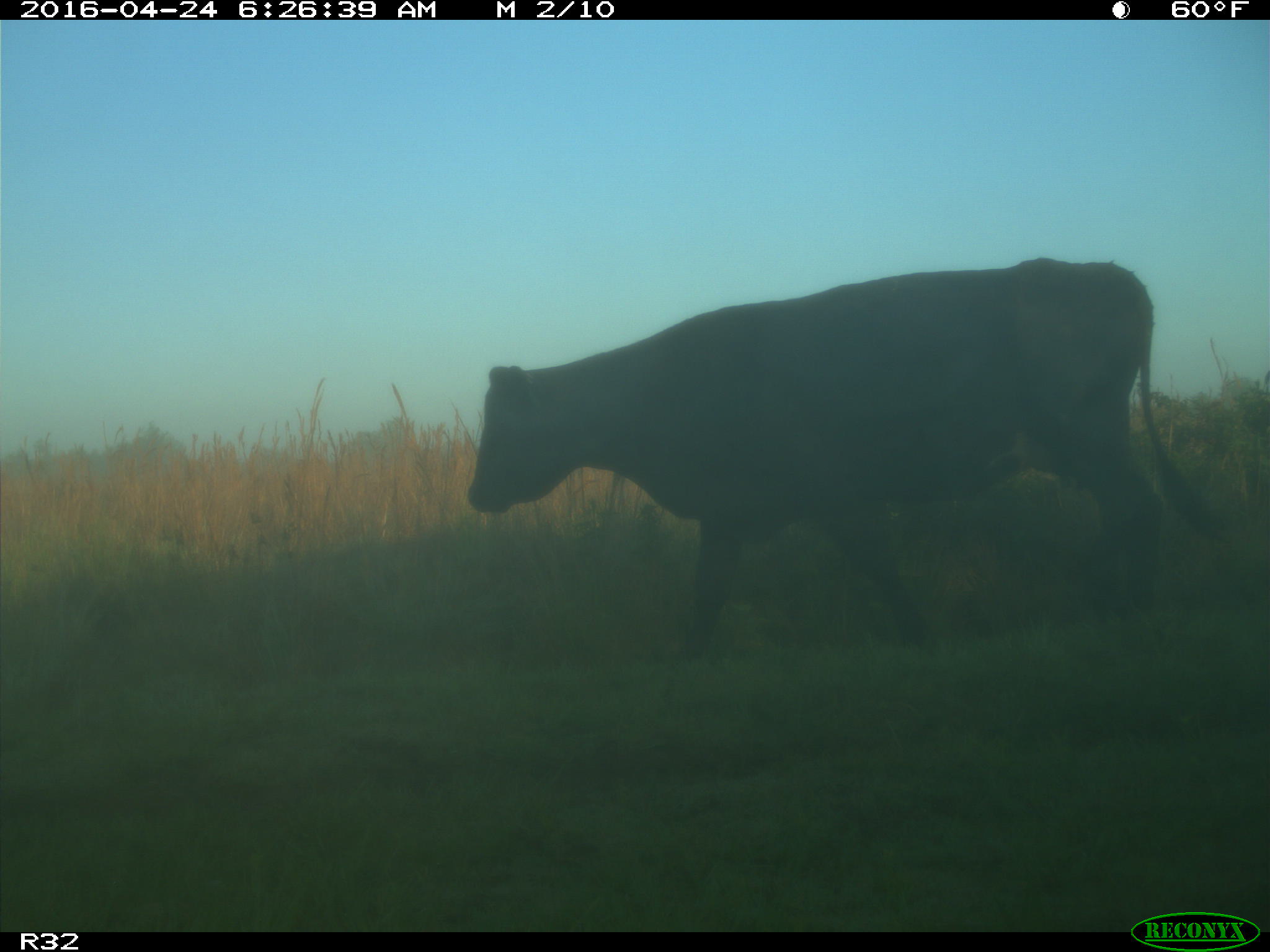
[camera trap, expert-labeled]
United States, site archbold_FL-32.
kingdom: Animalia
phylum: Chordata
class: Mammalia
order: Artiodactyla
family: Bovidae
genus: Bos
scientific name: Bos taurus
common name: domestic cow